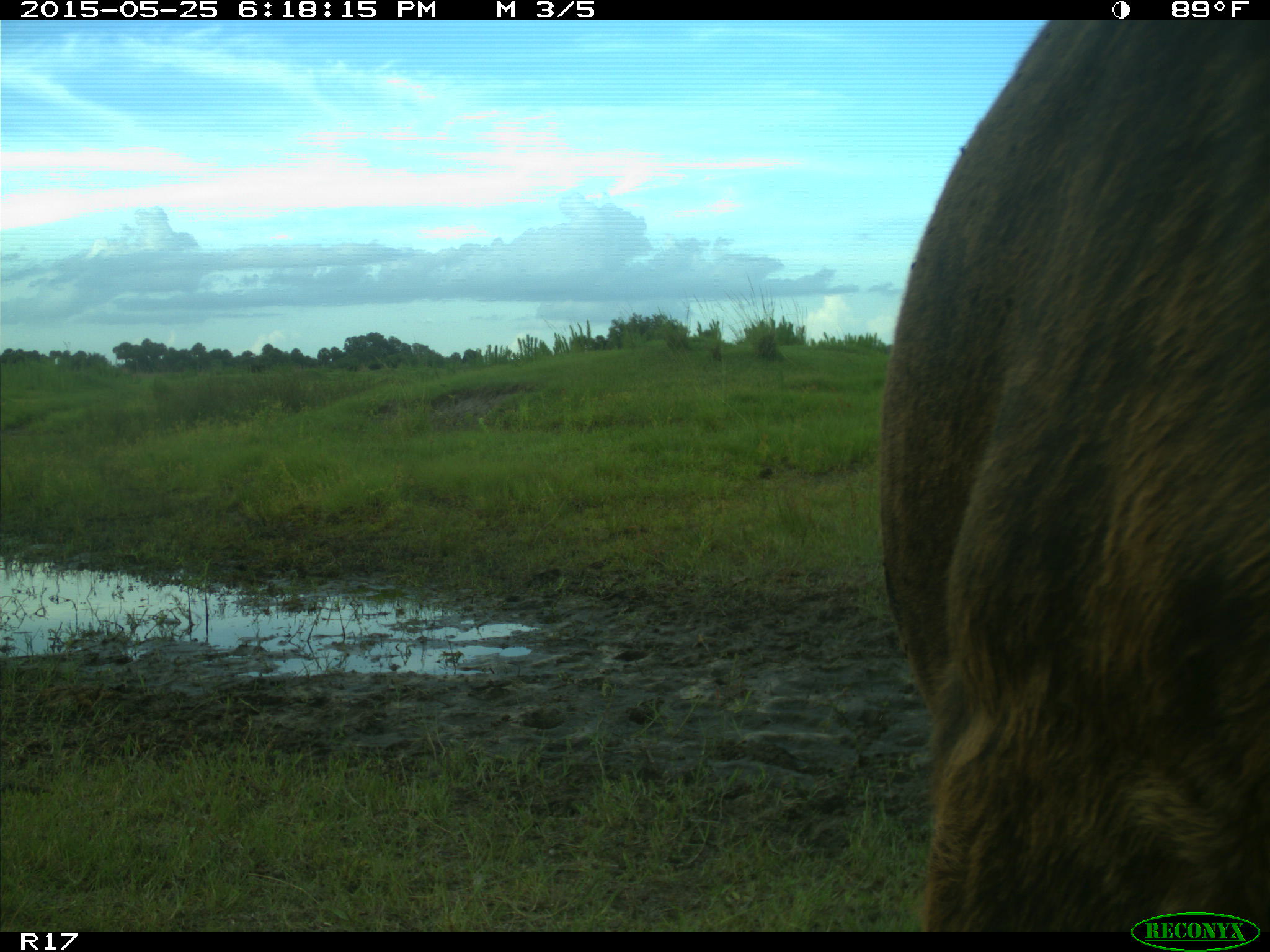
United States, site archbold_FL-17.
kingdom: Animalia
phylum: Chordata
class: Mammalia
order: Artiodactyla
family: Bovidae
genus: Bos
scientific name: Bos taurus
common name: domestic cow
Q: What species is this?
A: Bos taurus (domestic cow).